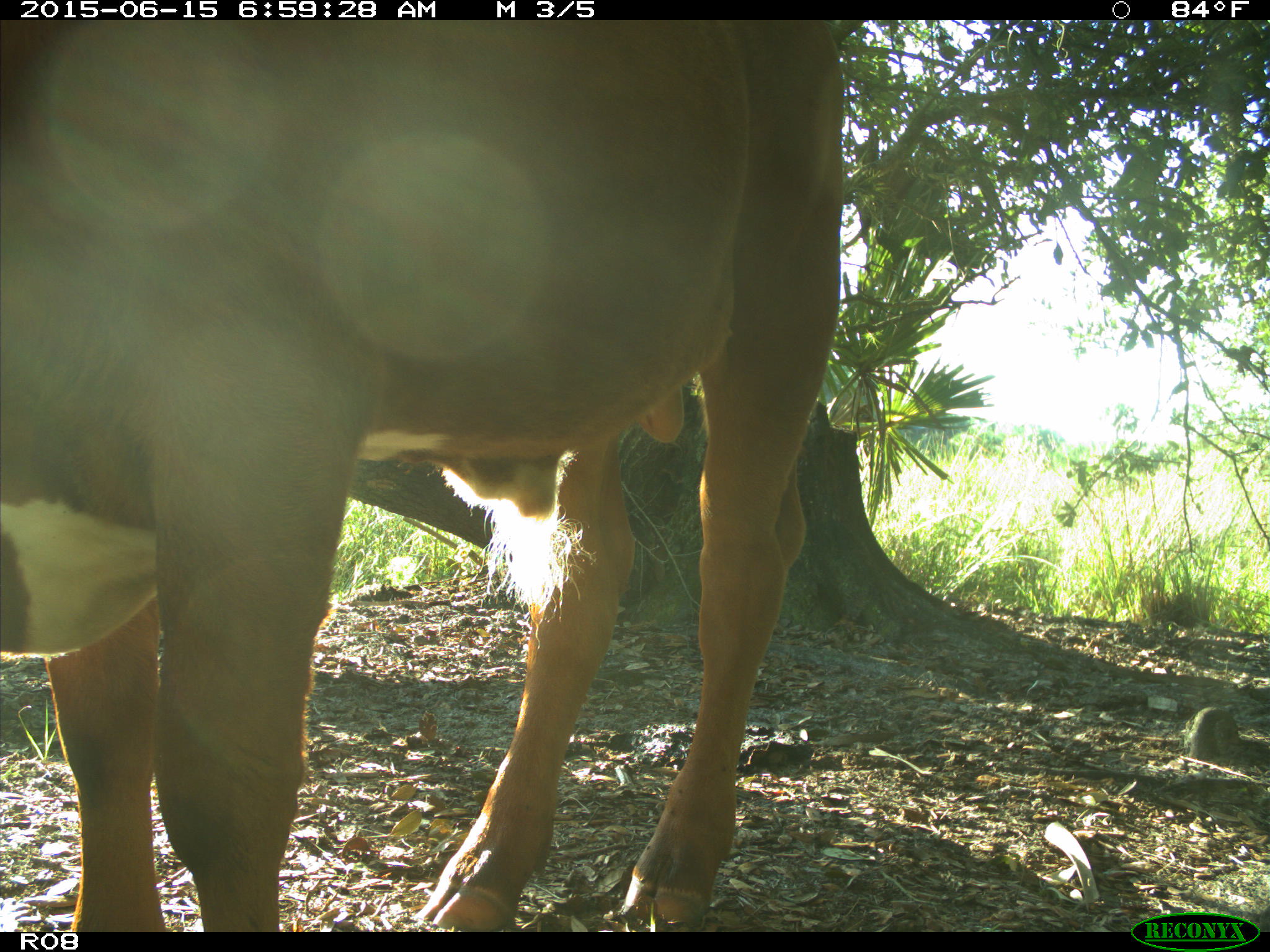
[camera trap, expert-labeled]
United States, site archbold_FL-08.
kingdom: Animalia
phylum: Chordata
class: Mammalia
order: Artiodactyla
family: Bovidae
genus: Bos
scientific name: Bos taurus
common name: domestic cow